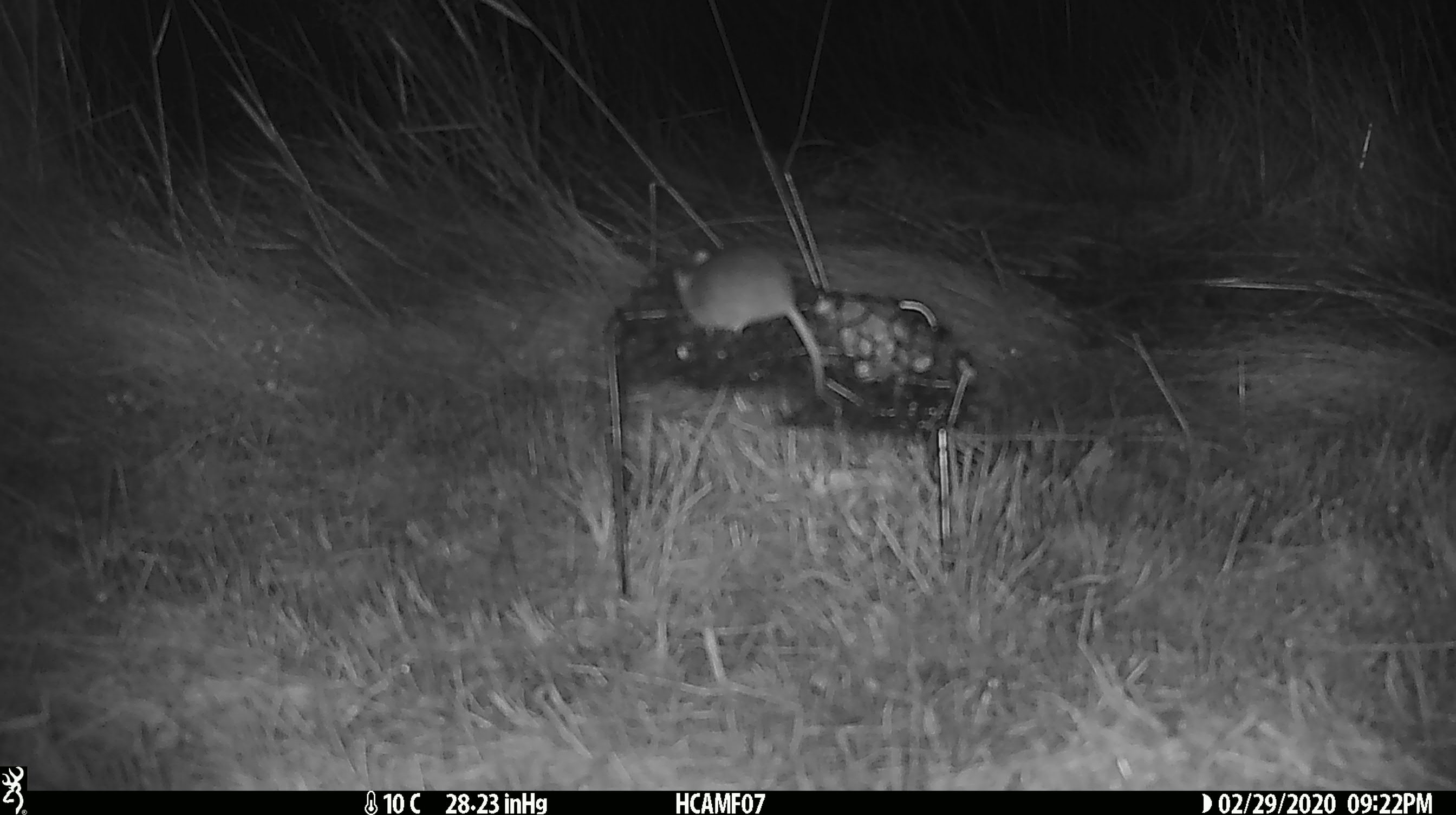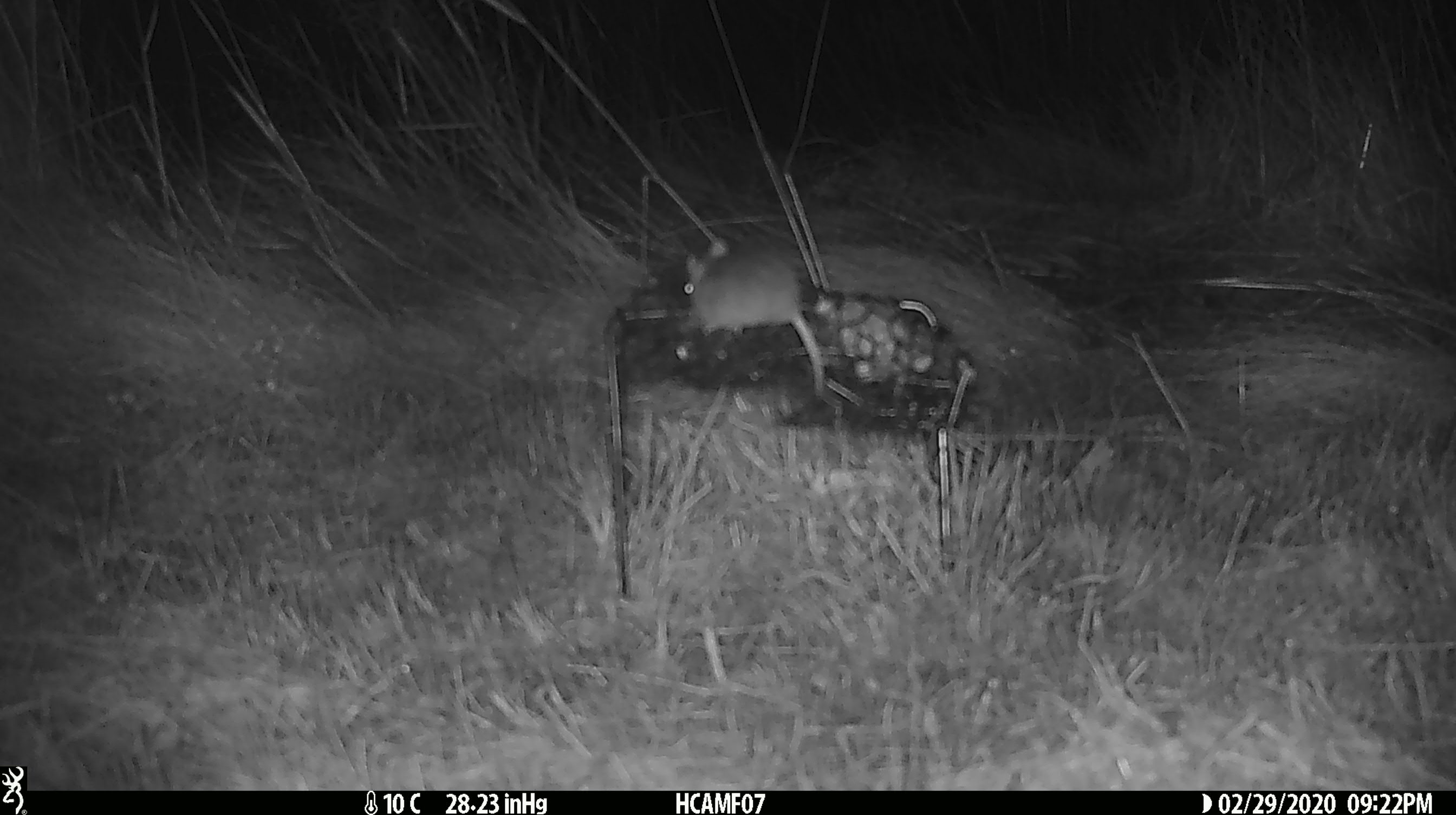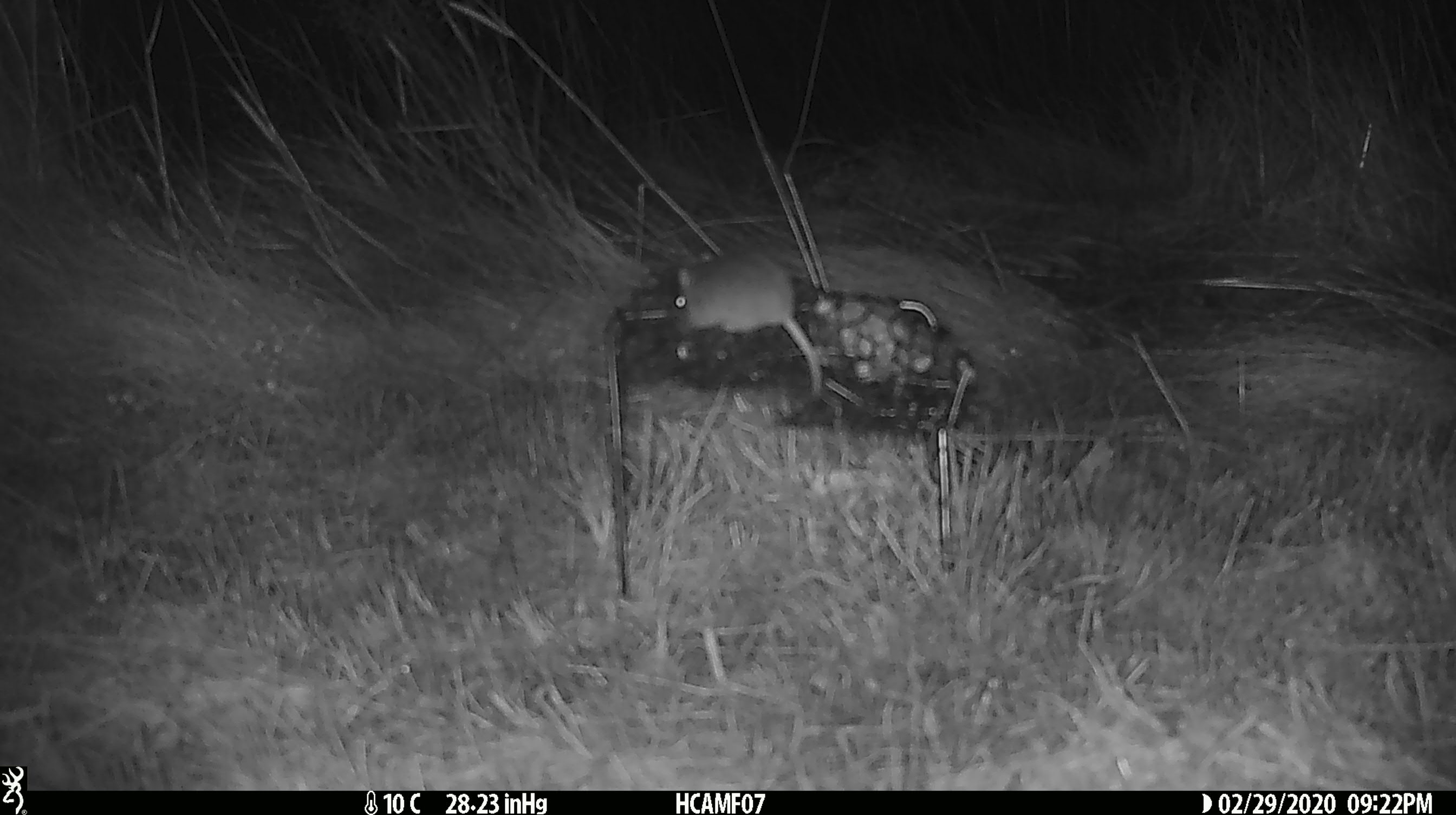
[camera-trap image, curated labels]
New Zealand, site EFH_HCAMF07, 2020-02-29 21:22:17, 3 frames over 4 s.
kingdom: Animalia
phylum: Chordata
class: Mammalia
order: Rodentia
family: Muridae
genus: Mus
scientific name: Mus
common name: mouse